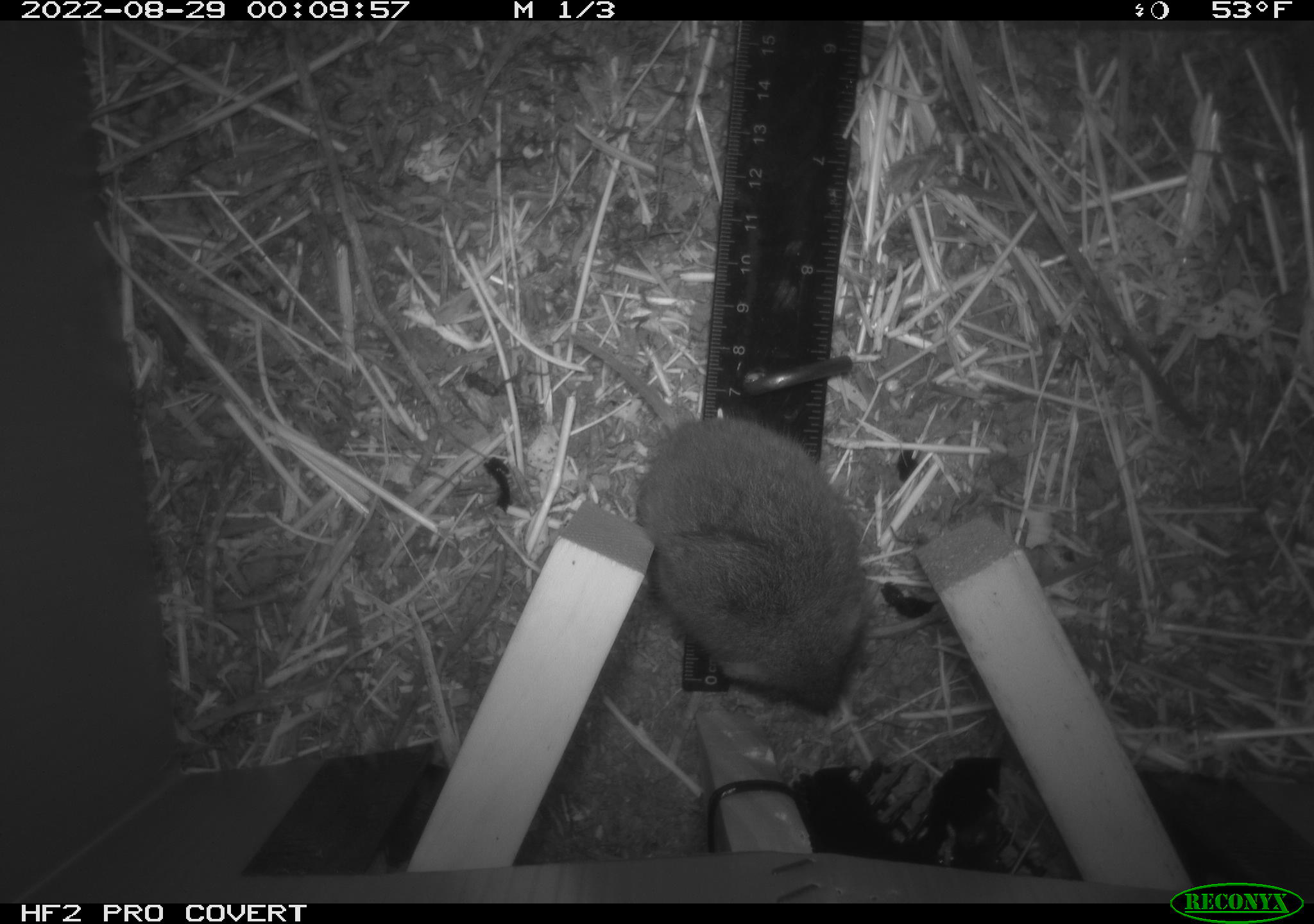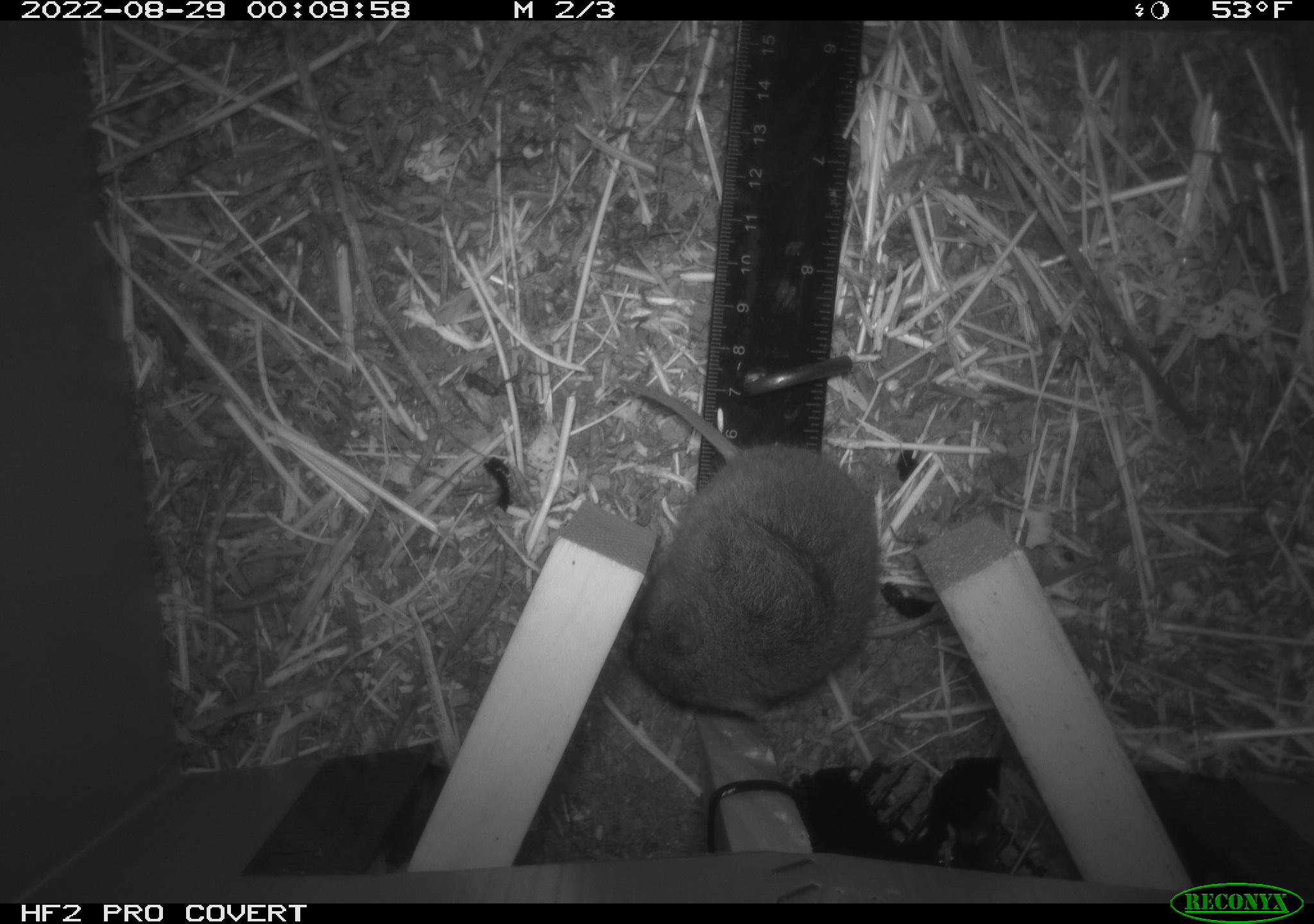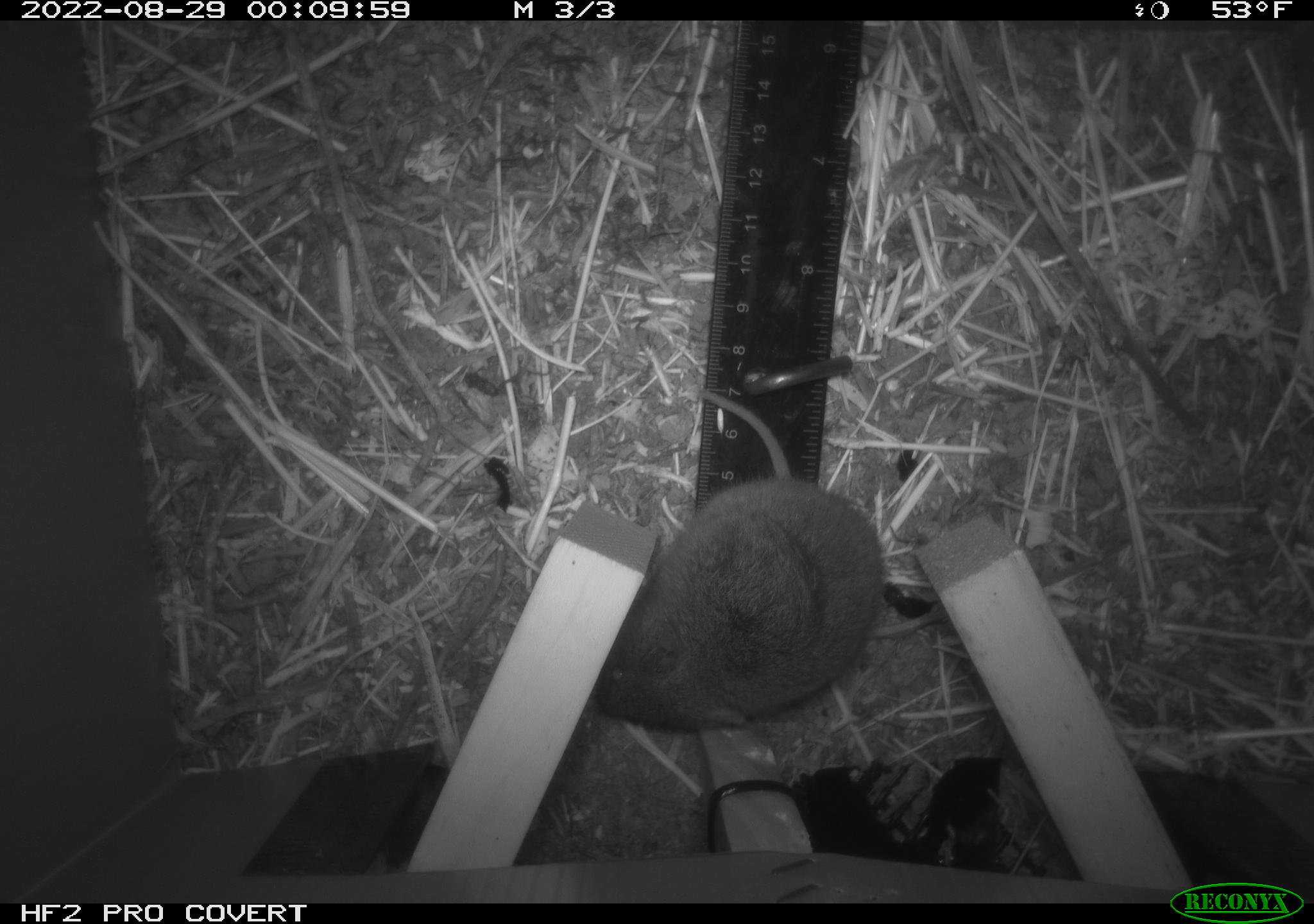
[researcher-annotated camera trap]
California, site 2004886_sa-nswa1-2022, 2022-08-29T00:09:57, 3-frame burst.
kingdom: Animalia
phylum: Chordata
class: Mammalia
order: Rodentia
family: Cricetidae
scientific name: Cricetidae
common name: hamsters, voles, lemmings, and allies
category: cricetidae family